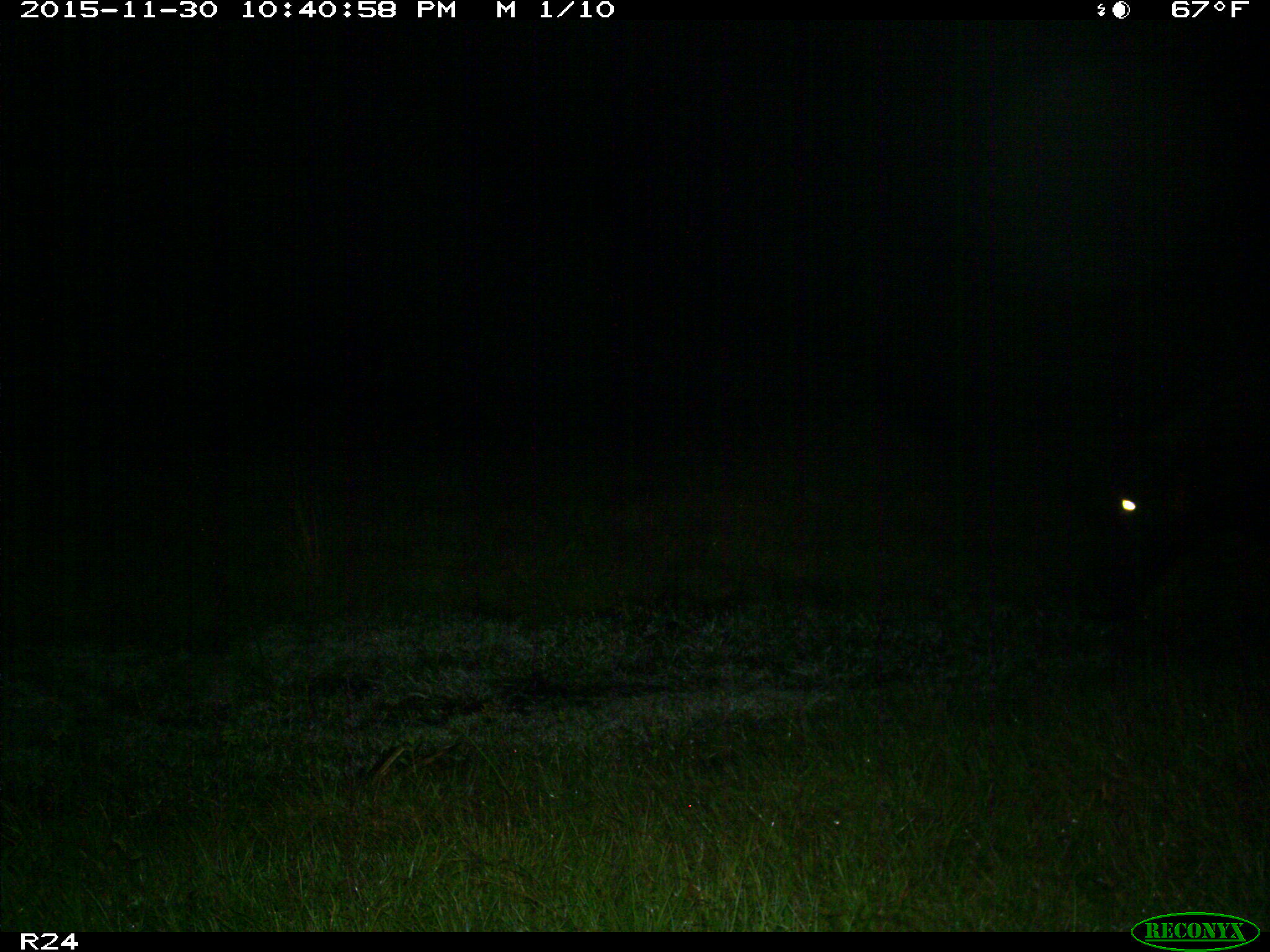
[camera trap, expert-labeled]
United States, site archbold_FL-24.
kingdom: Animalia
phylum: Chordata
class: Mammalia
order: Artiodactyla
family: Bovidae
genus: Bos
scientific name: Bos taurus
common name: domestic cow